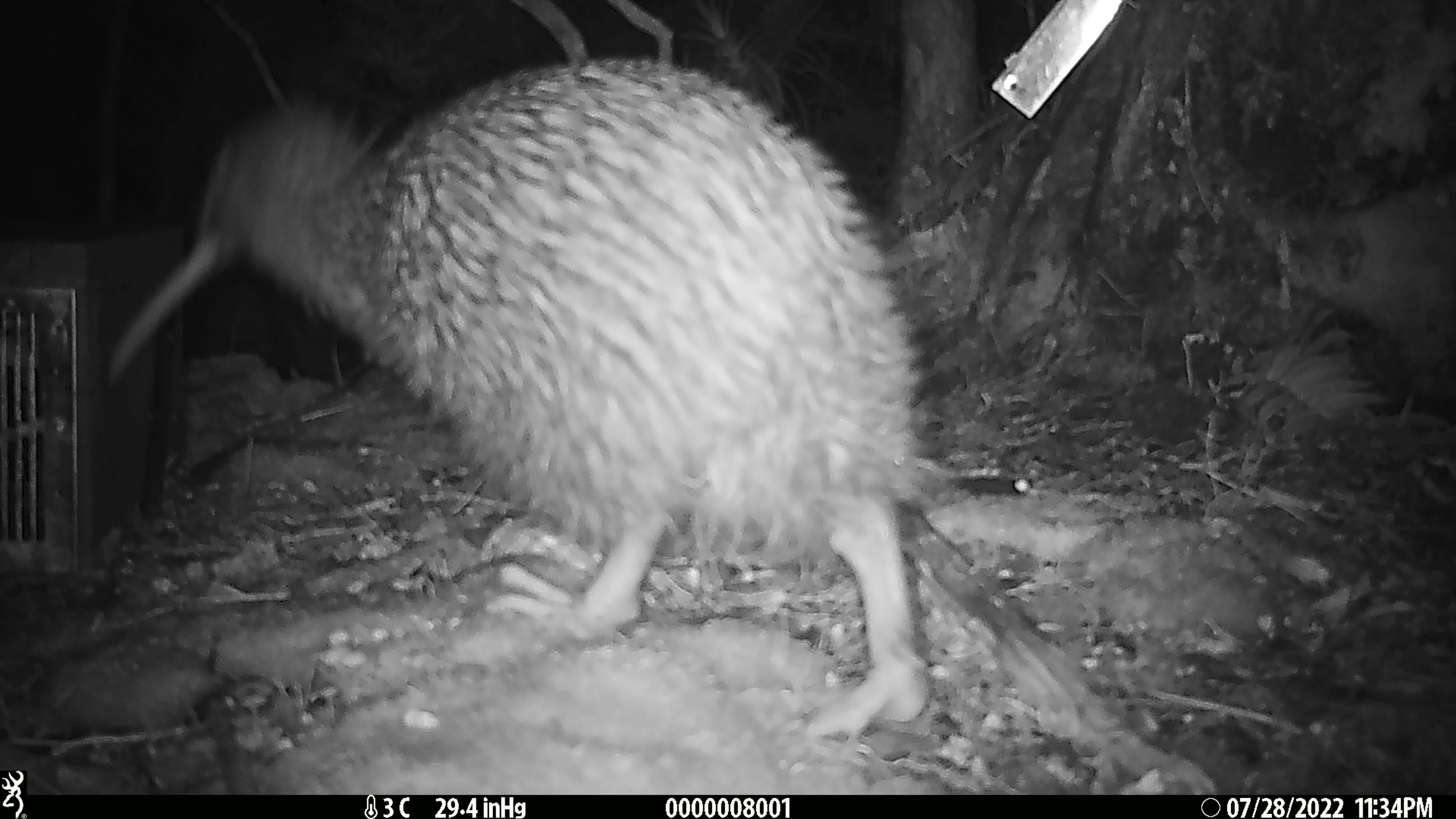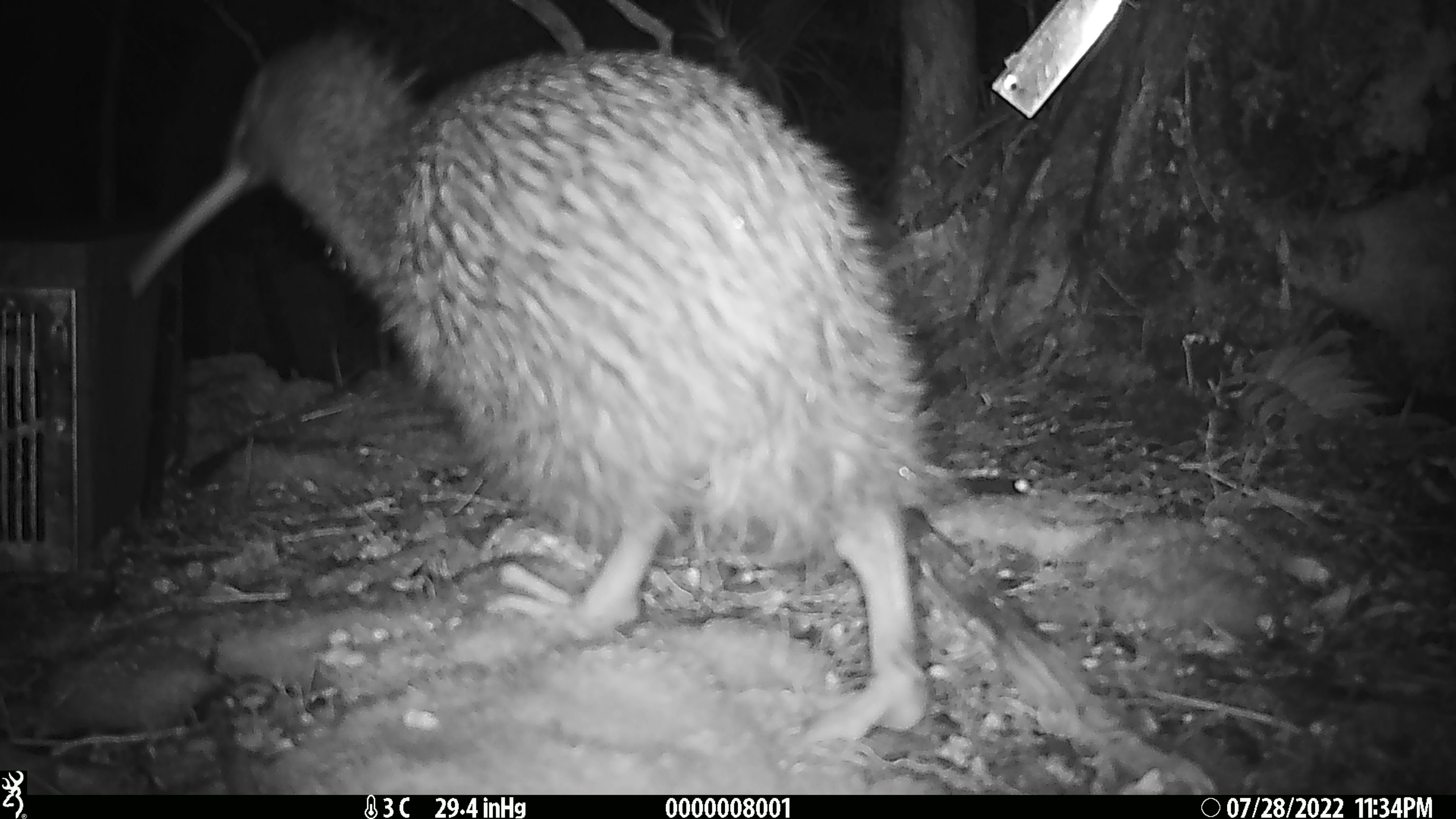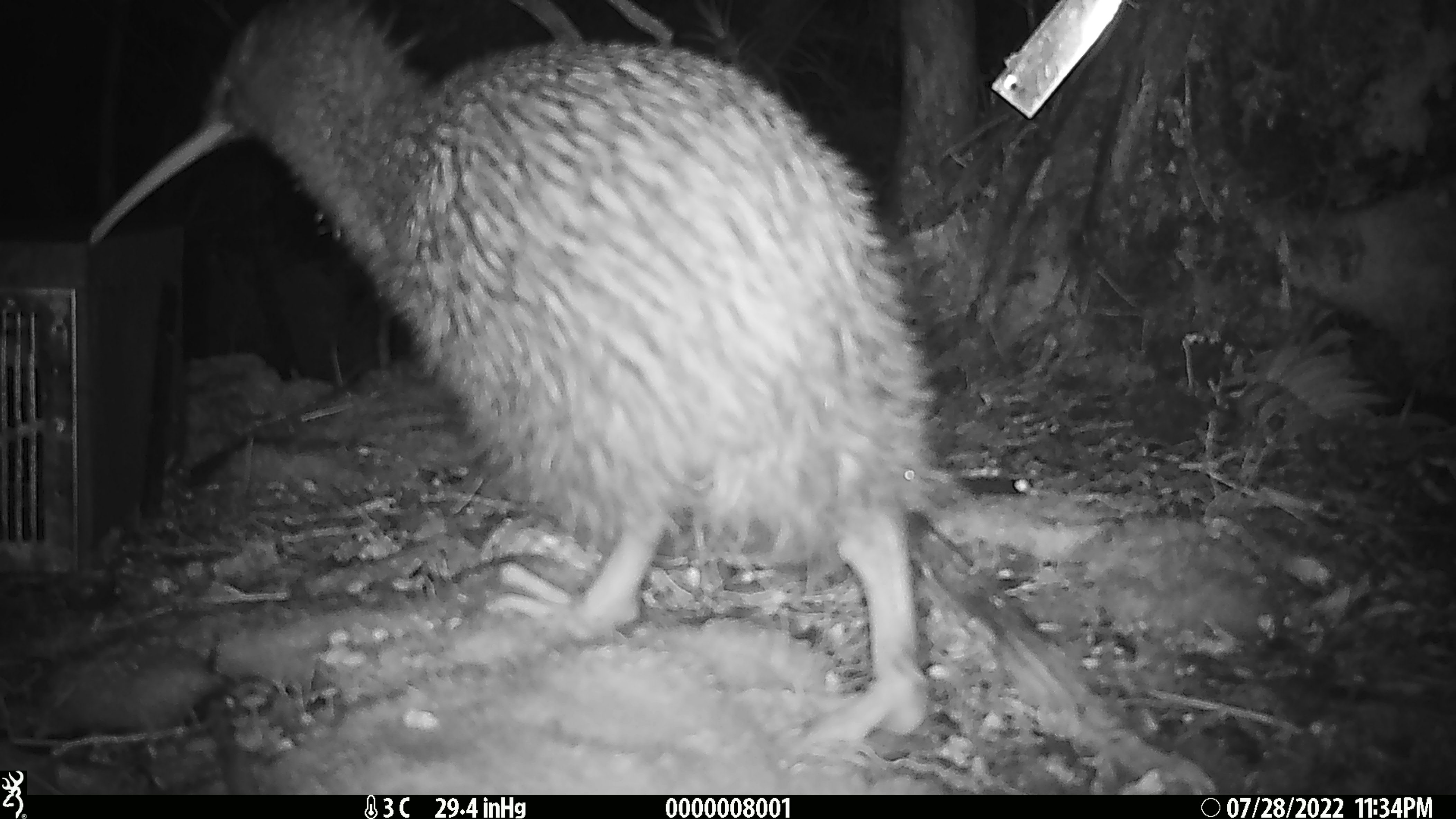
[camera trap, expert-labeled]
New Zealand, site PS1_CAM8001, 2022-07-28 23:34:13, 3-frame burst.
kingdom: Animalia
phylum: Chordata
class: Aves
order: Apterygiformes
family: Apterygidae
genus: Apteryx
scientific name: Apteryx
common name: kiwi